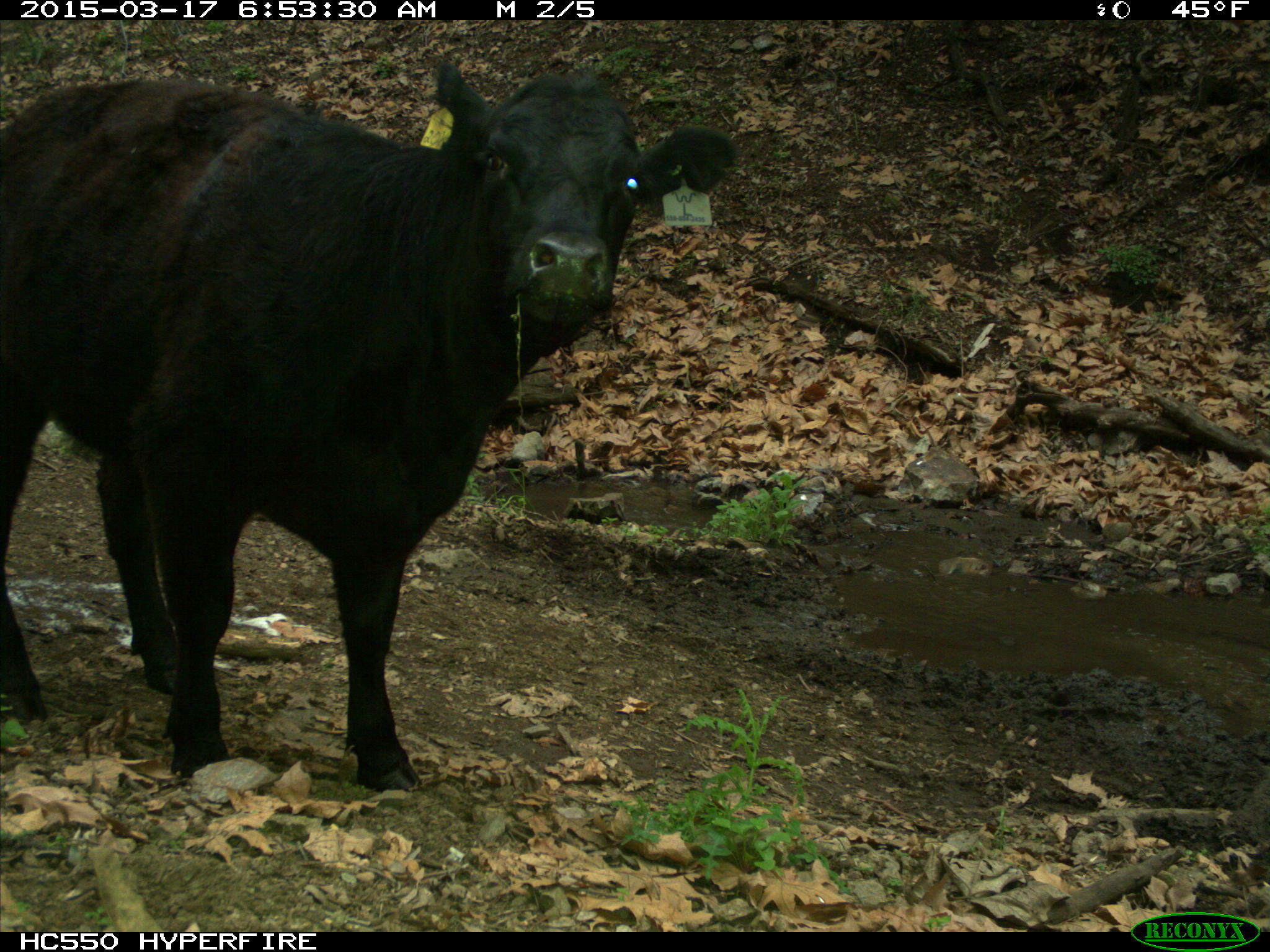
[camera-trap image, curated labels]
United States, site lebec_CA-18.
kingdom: Animalia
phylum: Chordata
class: Mammalia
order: Artiodactyla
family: Bovidae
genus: Bos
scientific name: Bos taurus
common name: domestic cow